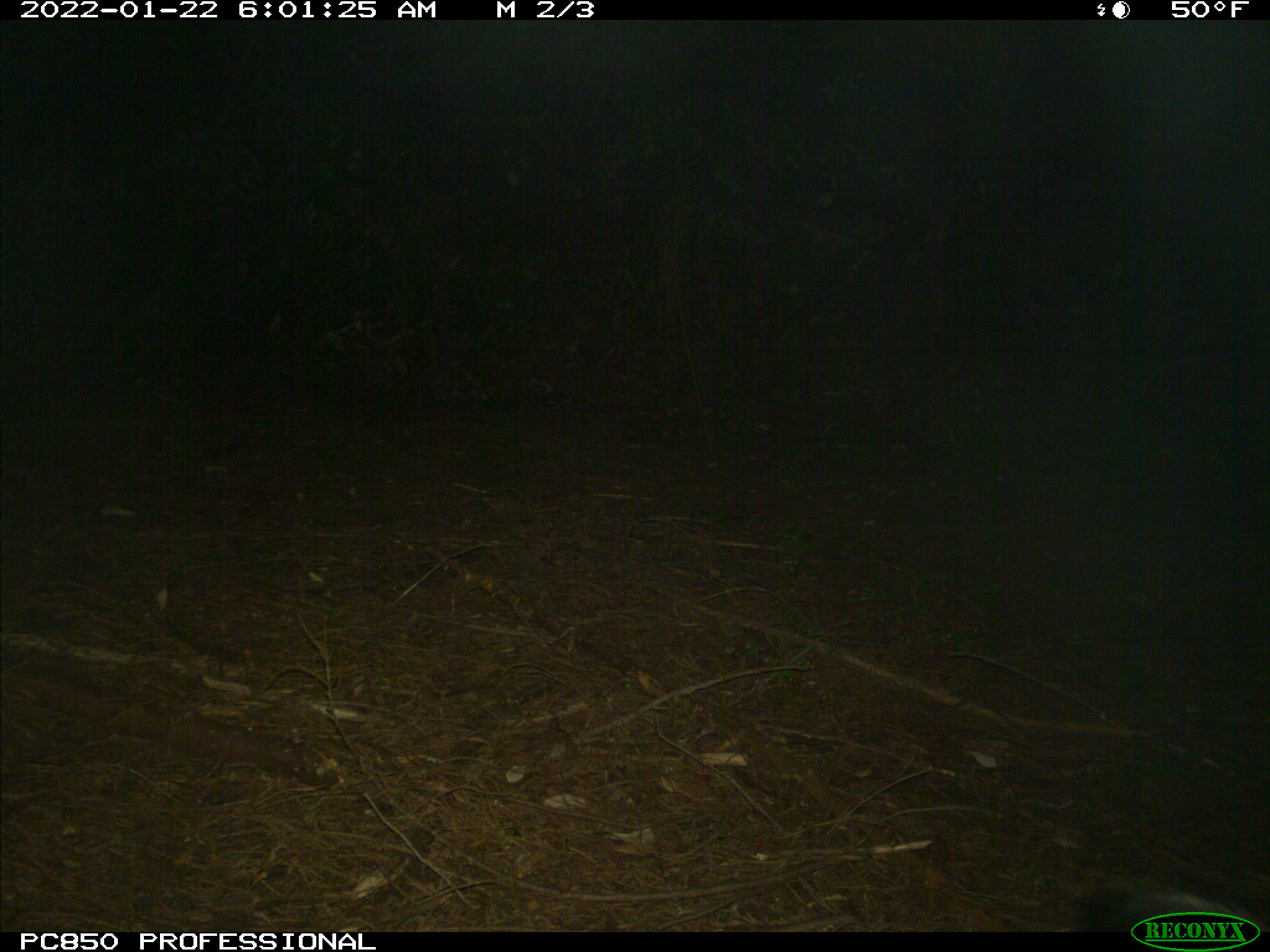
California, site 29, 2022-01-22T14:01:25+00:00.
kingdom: Animalia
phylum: Chordata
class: Mammalia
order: Carnivora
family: Mephitidae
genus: Mephitis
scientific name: Mephitis mephitis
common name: striped skunk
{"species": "striped skunk (Mephitis mephitis)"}